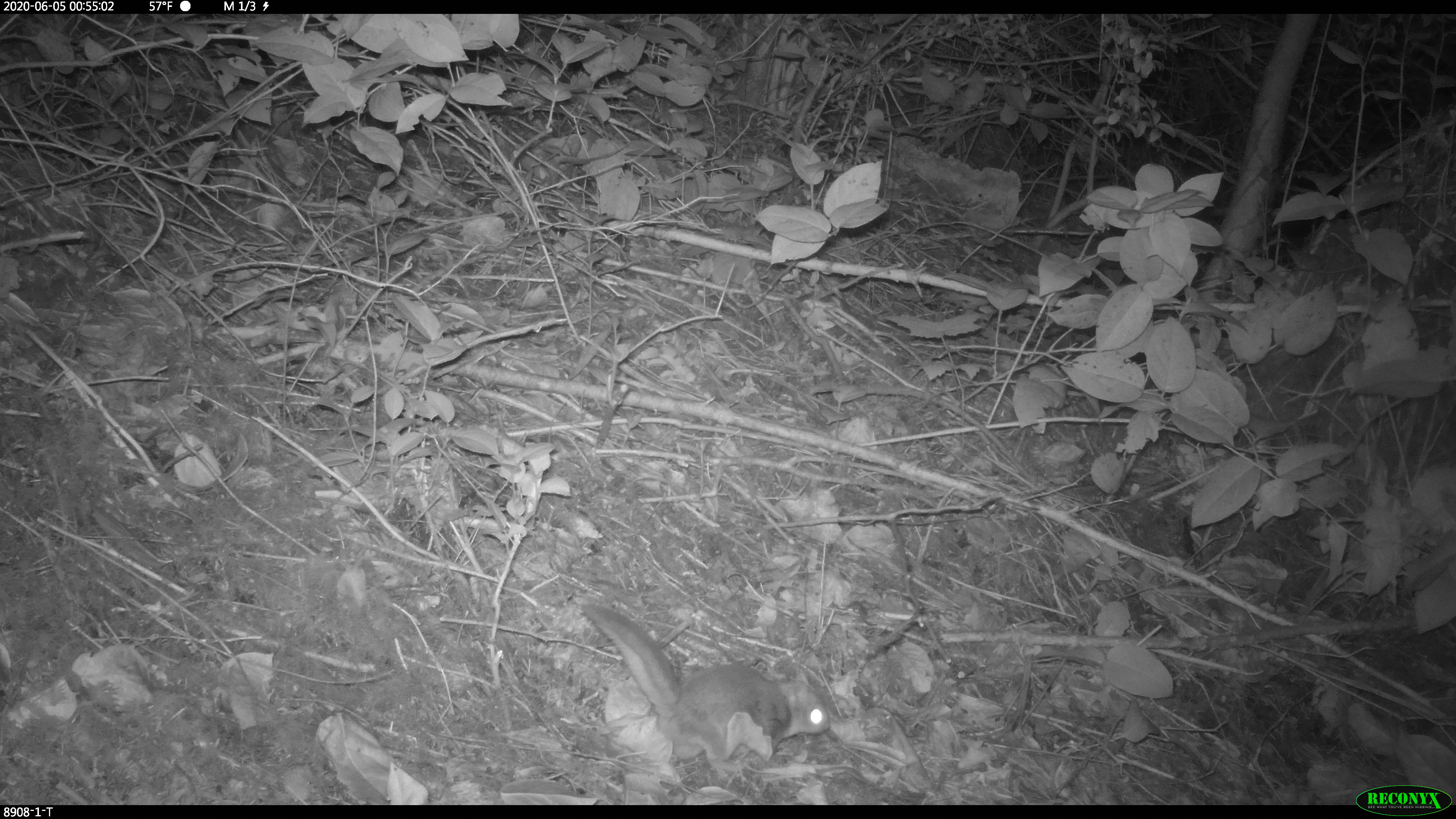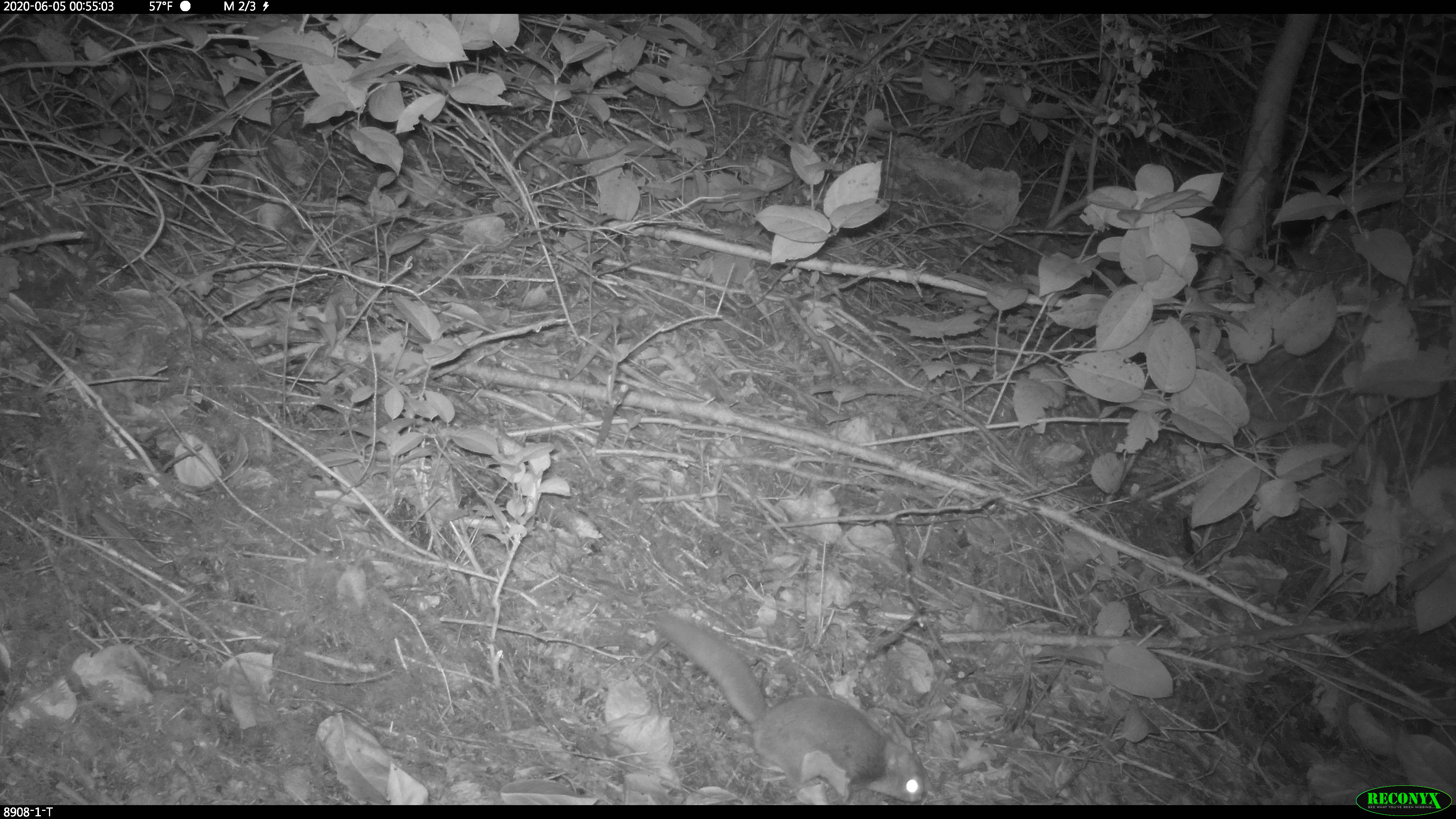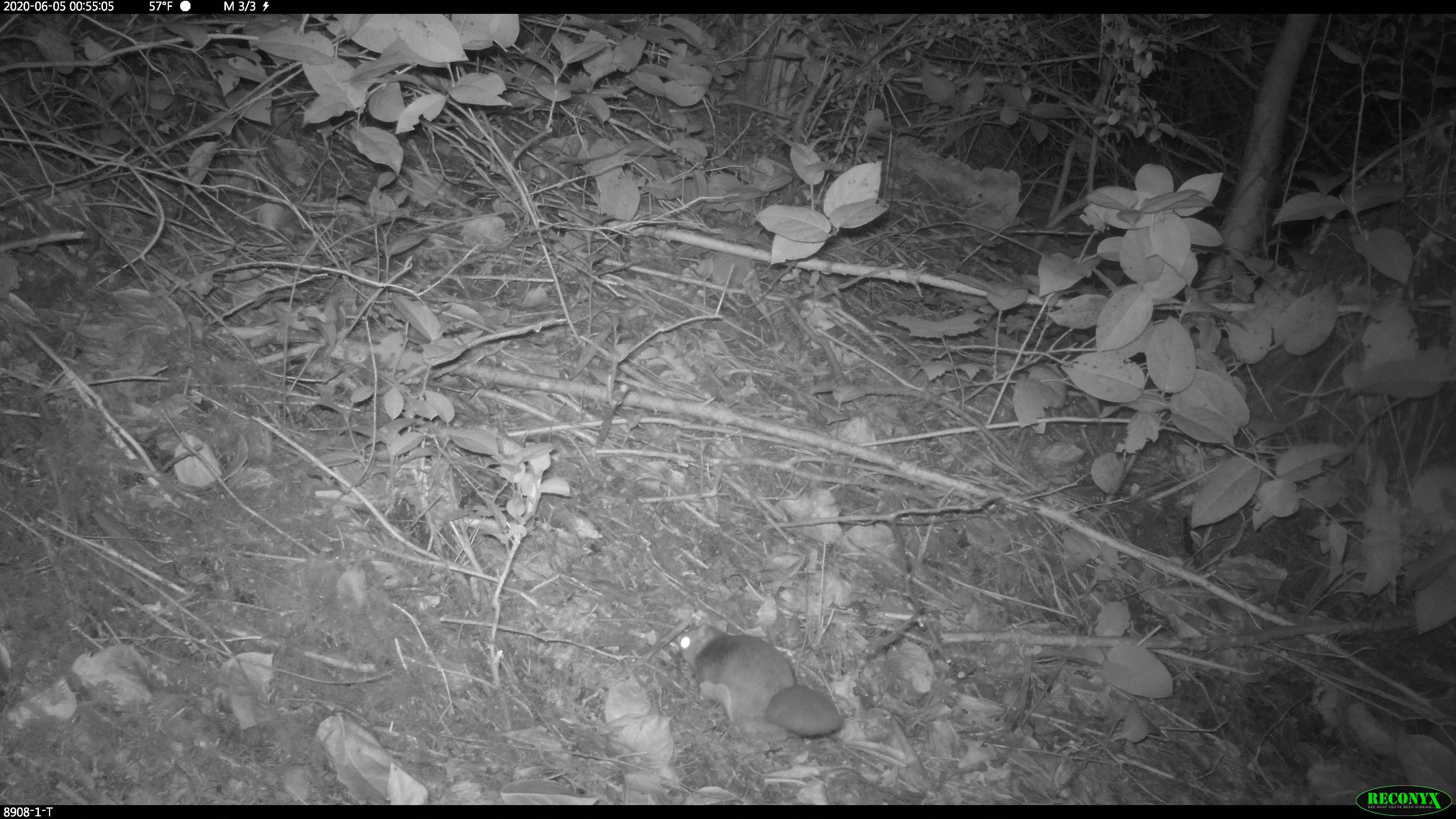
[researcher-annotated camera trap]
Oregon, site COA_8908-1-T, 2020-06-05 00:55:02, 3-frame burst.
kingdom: Animalia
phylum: Chordata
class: Mammalia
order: Rodentia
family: Sciuridae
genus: Glaucomys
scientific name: Glaucomys oregonensis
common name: humboldt's flying squirrel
Humboldt's flying squirrel (Glaucomys oregonensis).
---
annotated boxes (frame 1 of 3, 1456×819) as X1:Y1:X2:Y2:
humboldt's flying squirrel: 572:594:843:784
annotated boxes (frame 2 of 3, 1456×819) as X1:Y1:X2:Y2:
humboldt's flying squirrel: 633:603:941:801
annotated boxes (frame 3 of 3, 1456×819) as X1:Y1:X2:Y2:
humboldt's flying squirrel: 665:609:858:772